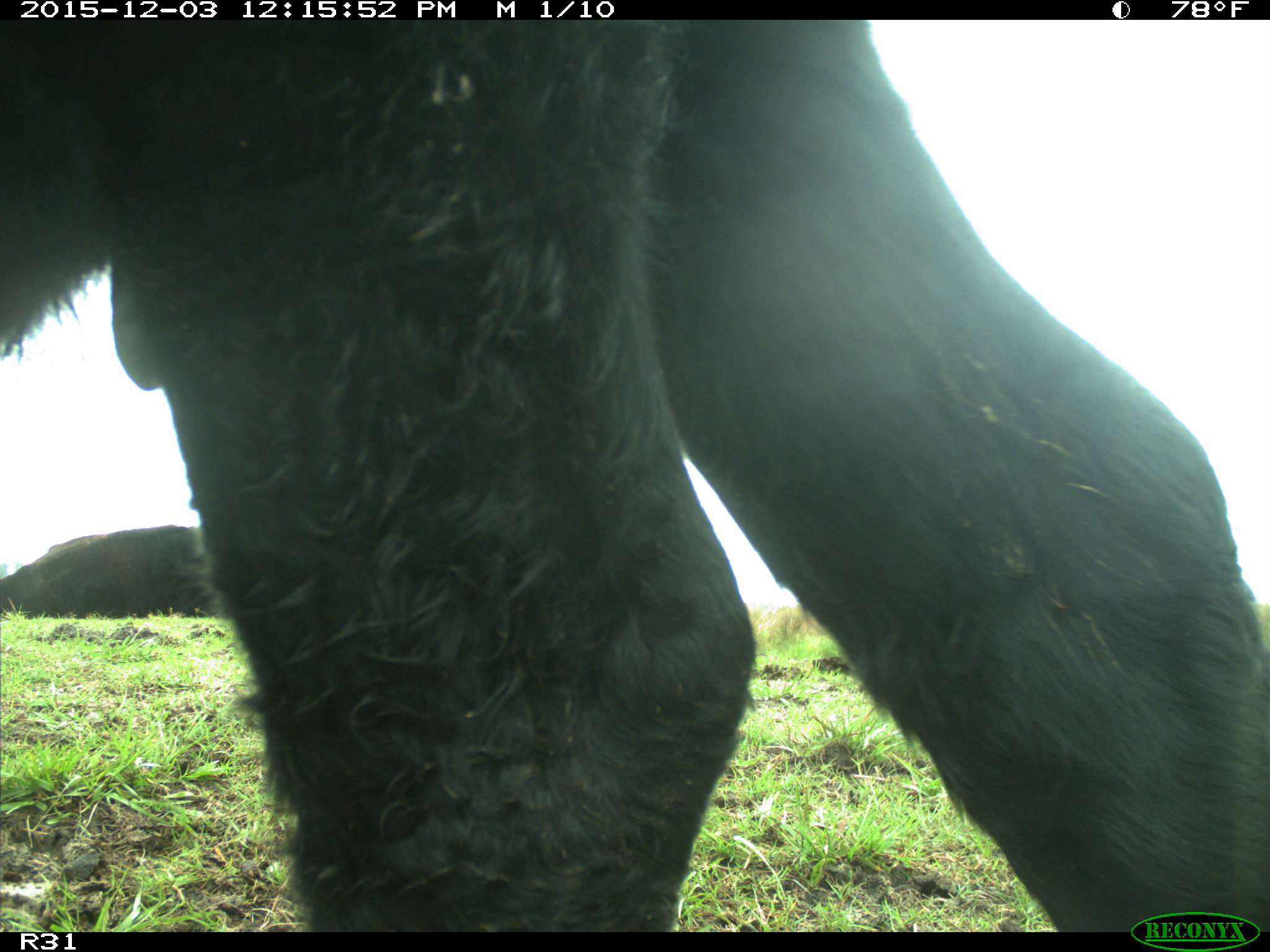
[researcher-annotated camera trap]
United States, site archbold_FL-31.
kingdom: Animalia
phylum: Chordata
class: Mammalia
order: Artiodactyla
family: Bovidae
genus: Bos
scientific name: Bos taurus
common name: domestic cow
Bos taurus (domestic cow).